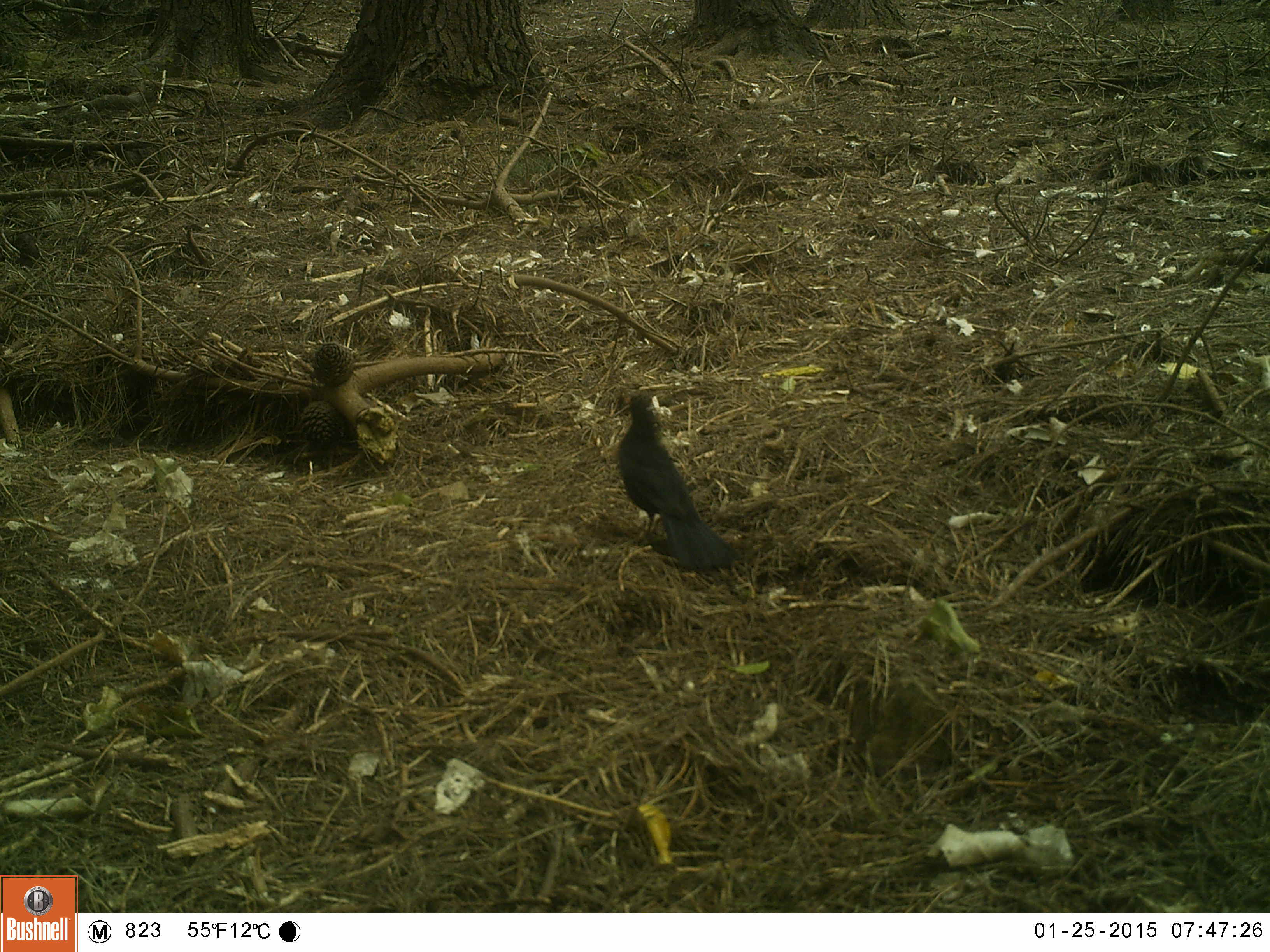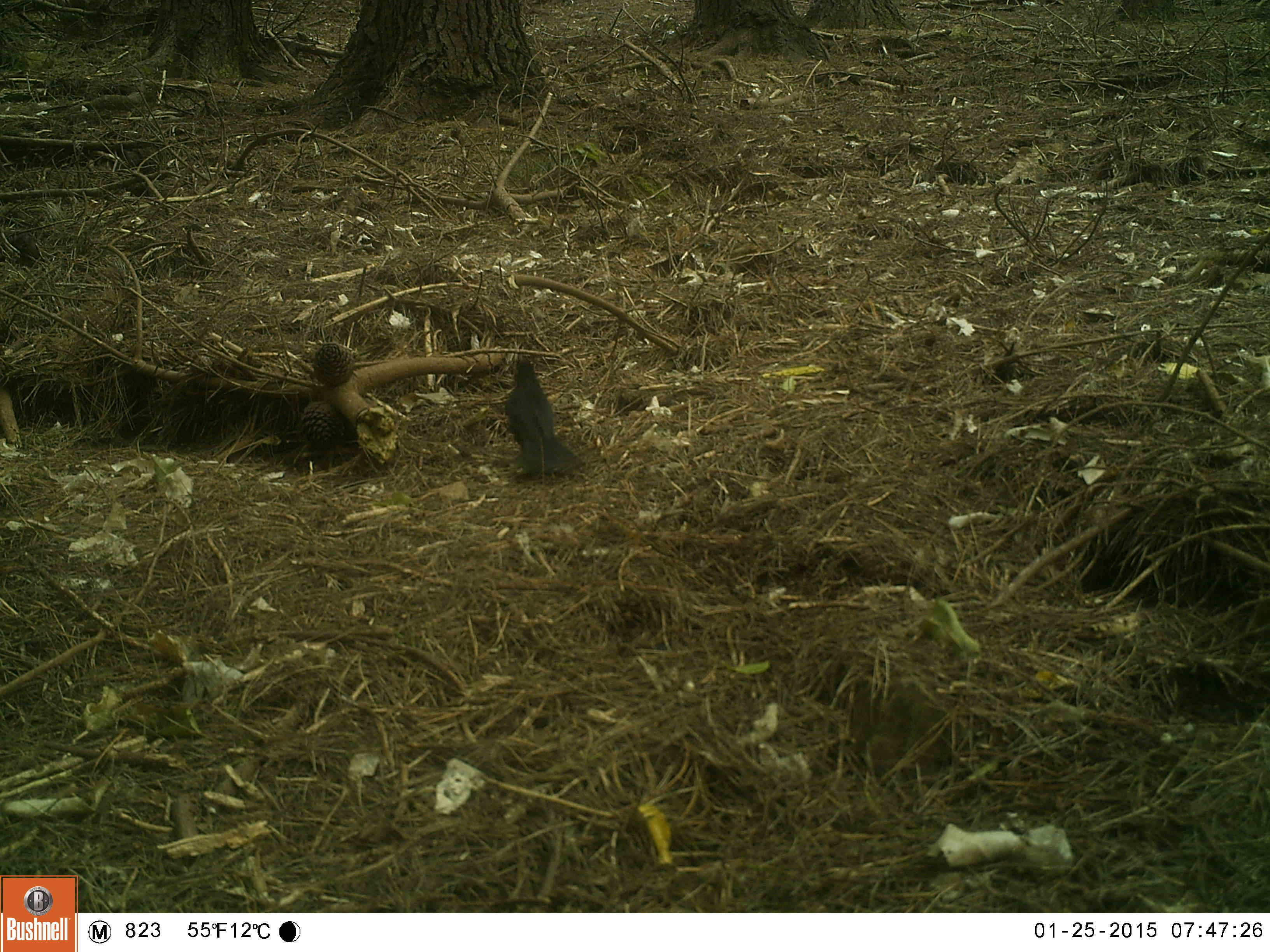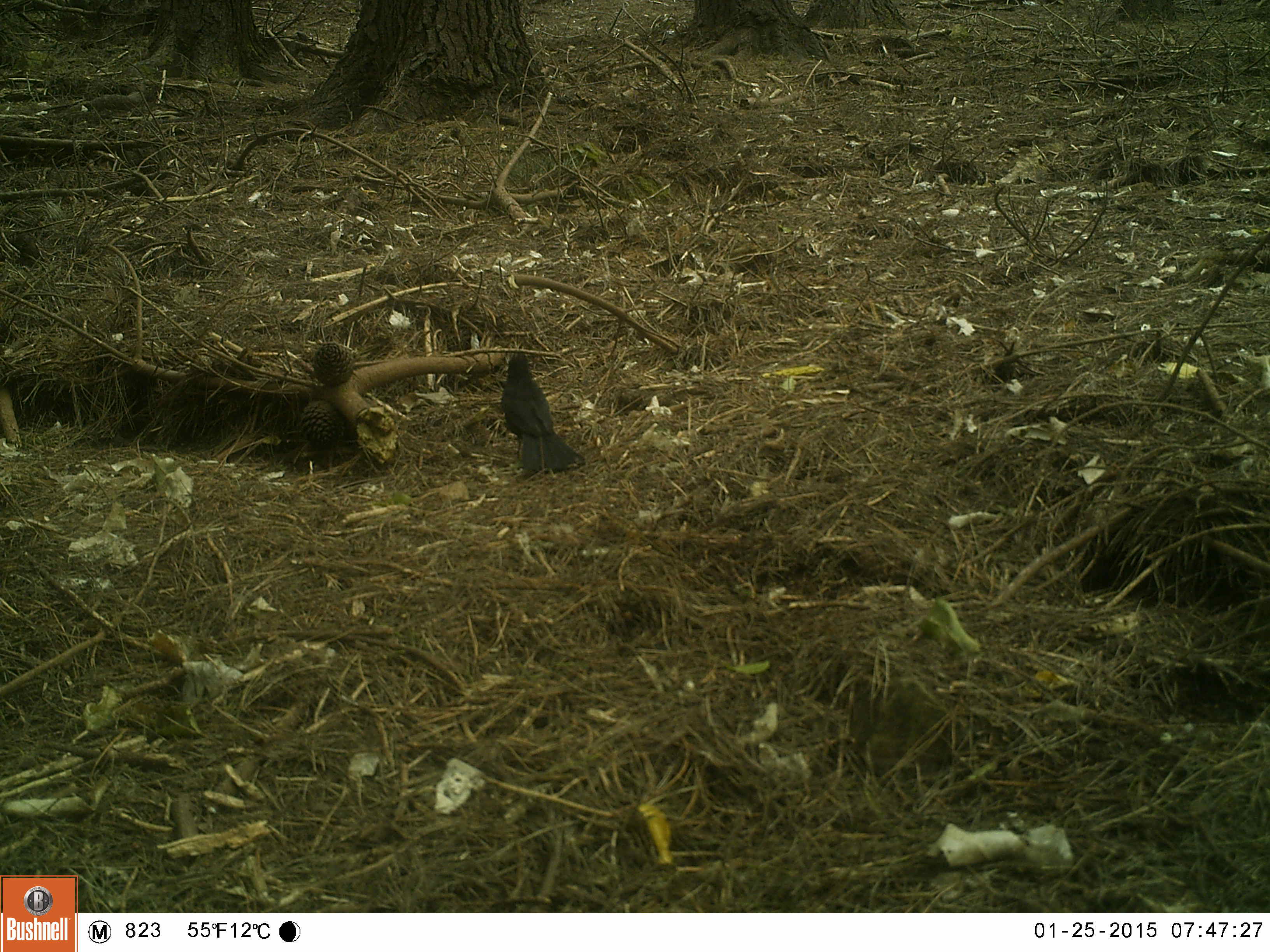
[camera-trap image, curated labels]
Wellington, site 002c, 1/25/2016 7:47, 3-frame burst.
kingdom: Animalia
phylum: Chordata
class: Aves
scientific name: Aves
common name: bird